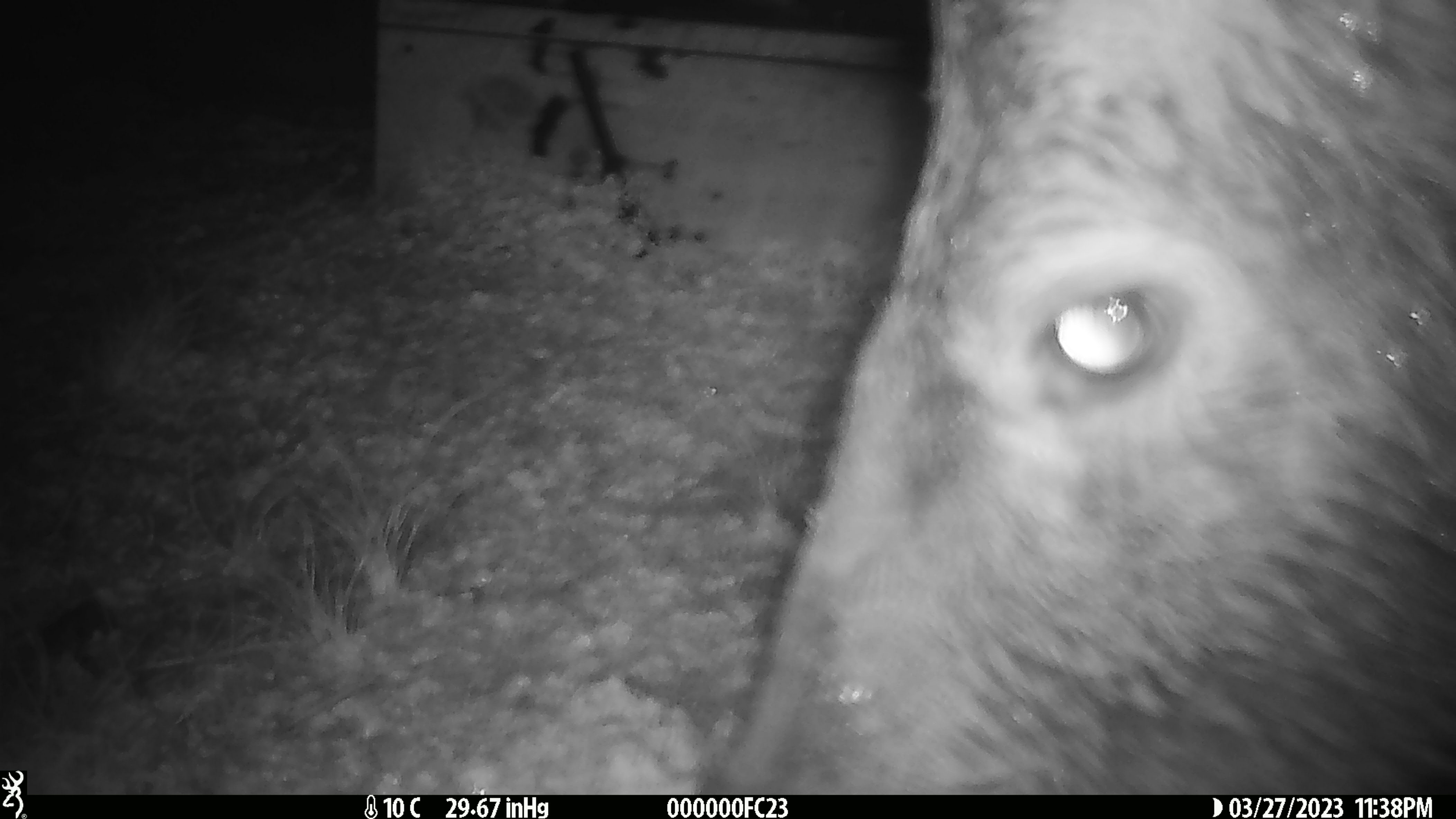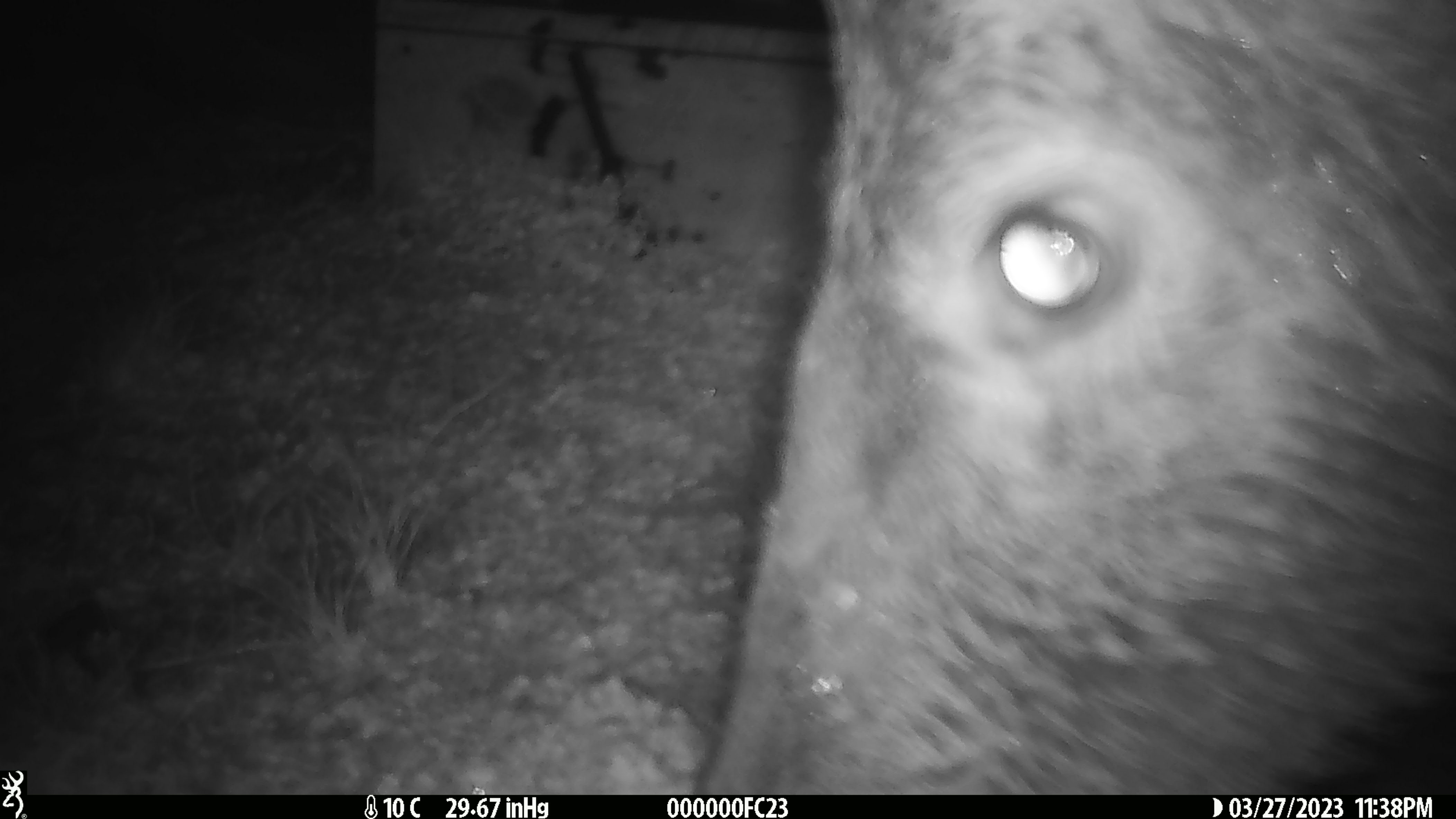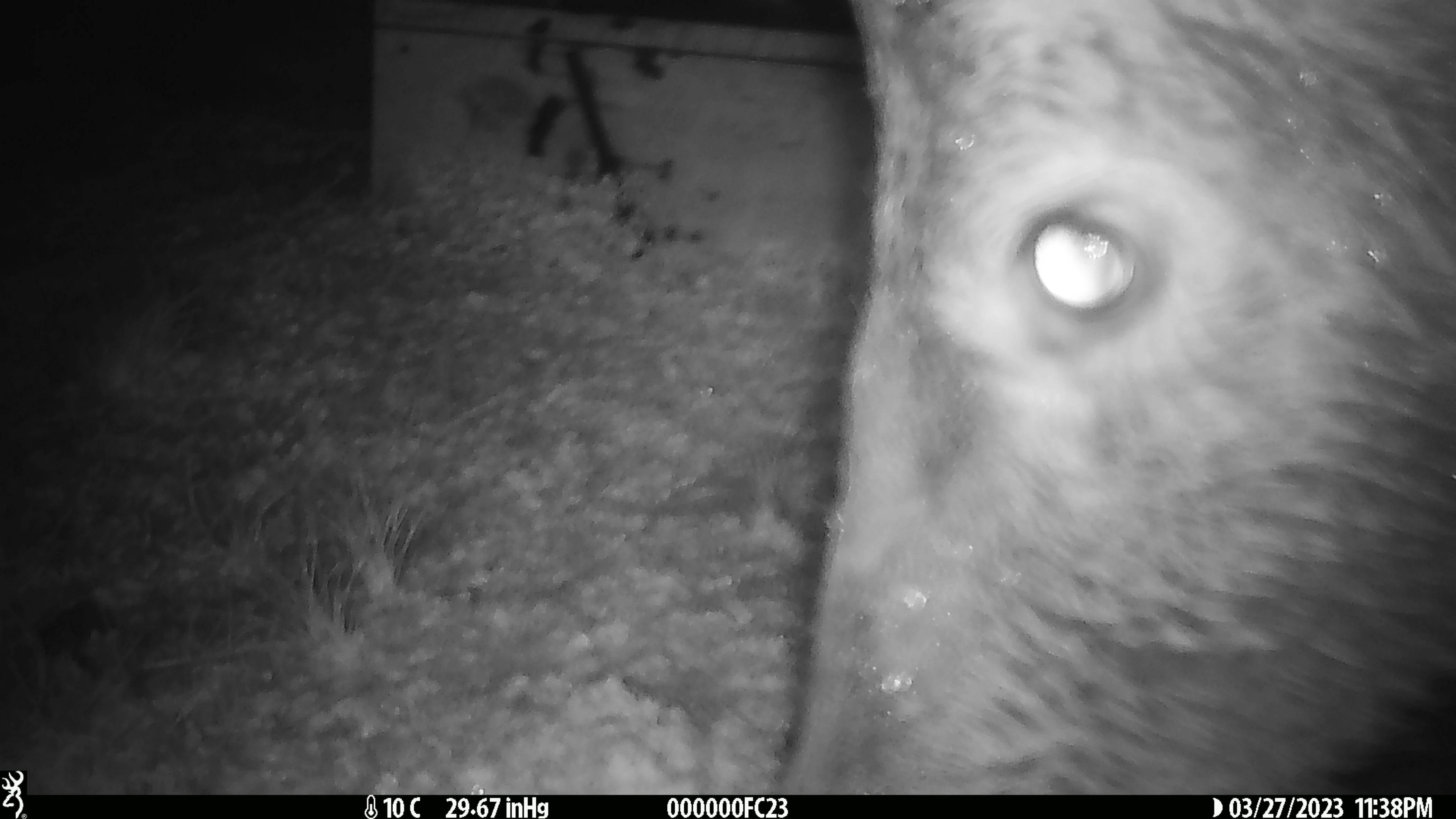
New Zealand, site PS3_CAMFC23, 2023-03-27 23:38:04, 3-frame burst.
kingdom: Animalia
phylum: Chordata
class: Mammalia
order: Artiodactyla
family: Cervidae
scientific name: Cervidae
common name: deer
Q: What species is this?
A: Deer (Cervidae).